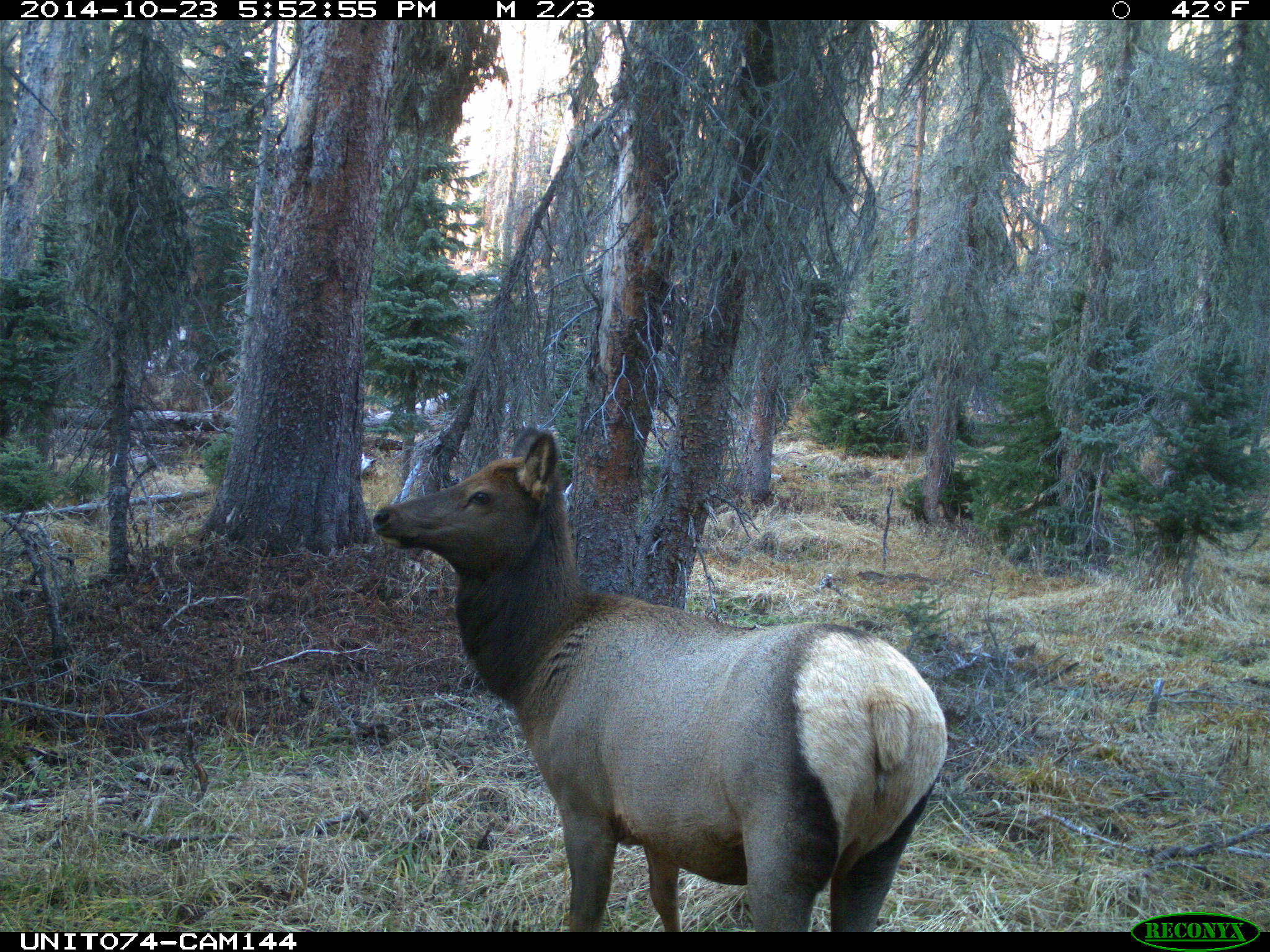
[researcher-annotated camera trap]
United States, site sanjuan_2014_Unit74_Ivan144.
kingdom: Animalia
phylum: Chordata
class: Mammalia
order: Artiodactyla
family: Cervidae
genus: Cervus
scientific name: Cervus elaphus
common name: red deer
Cervus elaphus (red deer).